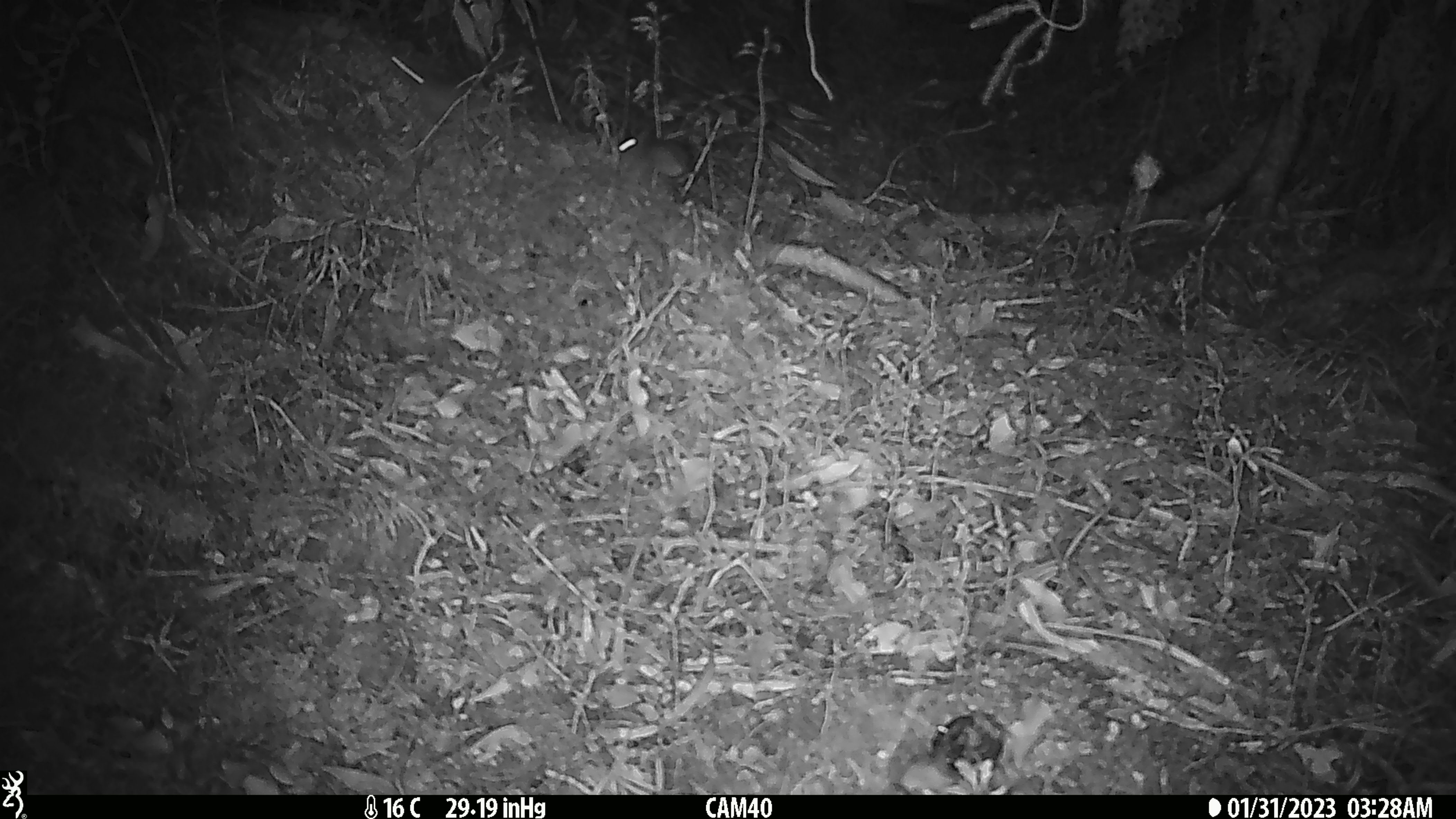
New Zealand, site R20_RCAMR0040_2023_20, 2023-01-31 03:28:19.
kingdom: Animalia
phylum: Chordata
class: Mammalia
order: Rodentia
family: Muridae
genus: Mus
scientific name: Mus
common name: mouse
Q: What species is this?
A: Mouse (Mus).